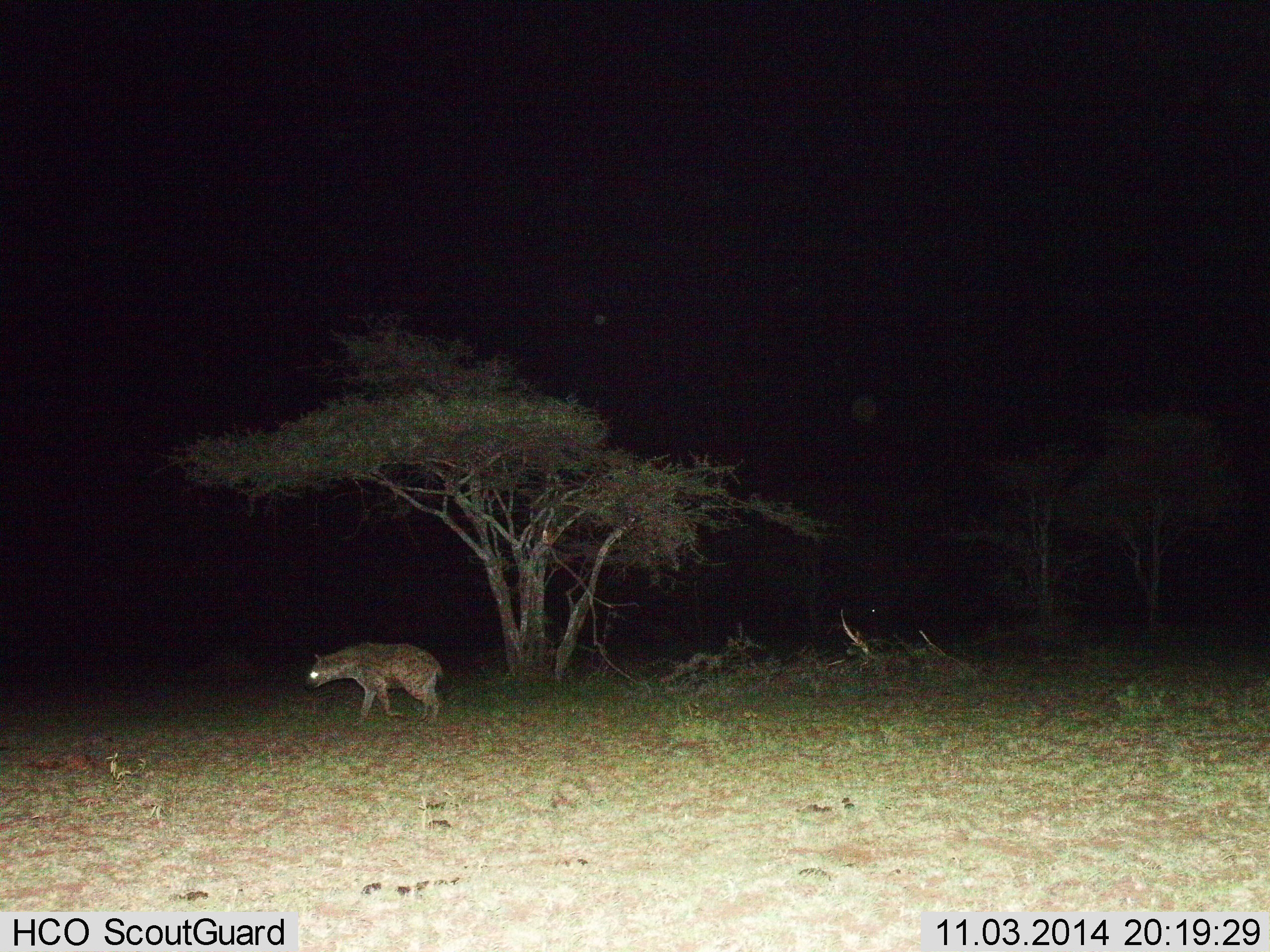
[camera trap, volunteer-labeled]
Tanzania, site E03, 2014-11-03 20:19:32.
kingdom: Animalia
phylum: Chordata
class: Mammalia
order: Carnivora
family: Hyaenidae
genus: Crocuta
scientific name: Crocuta crocuta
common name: spotted hyena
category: hyenaspotted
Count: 1.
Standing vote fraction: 10%.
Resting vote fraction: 0%.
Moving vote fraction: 90%.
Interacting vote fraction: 0%.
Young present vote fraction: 0%.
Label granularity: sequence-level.